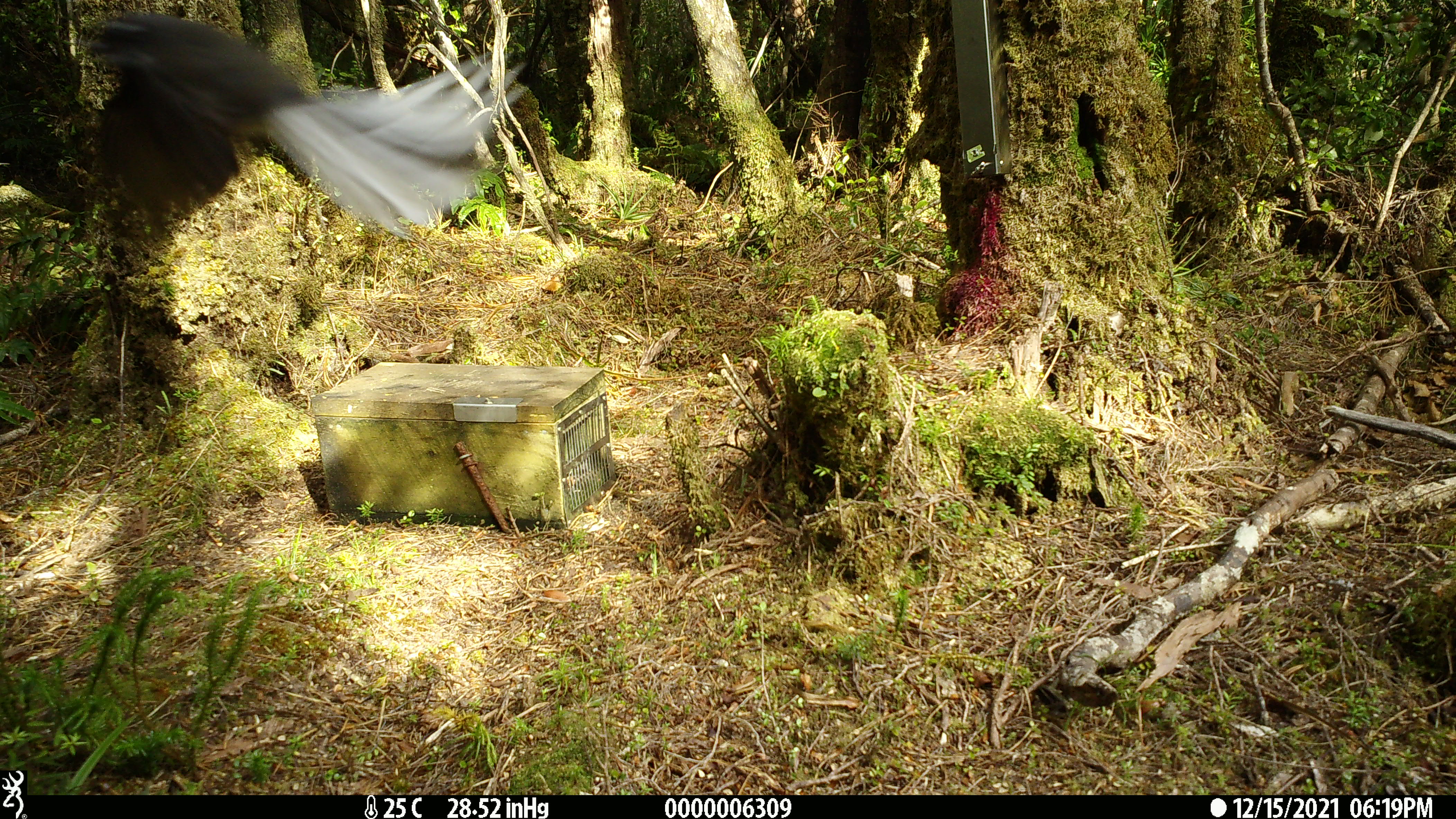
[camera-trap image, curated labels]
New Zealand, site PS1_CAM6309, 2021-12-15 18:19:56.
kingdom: Animalia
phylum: Chordata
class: Aves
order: Passeriformes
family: Rhipiduridae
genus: Rhipidura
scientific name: Rhipidura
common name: fantails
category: fantail